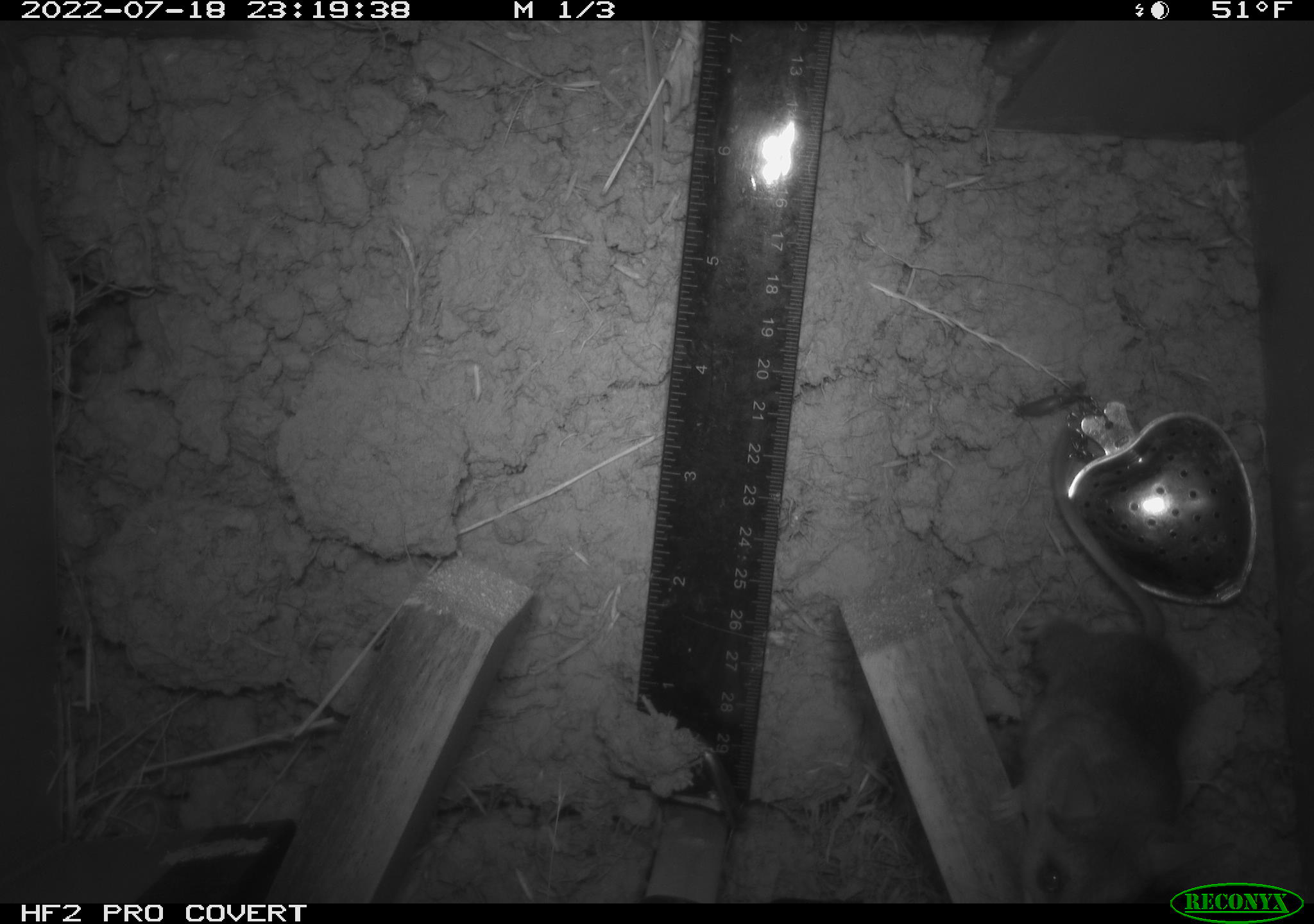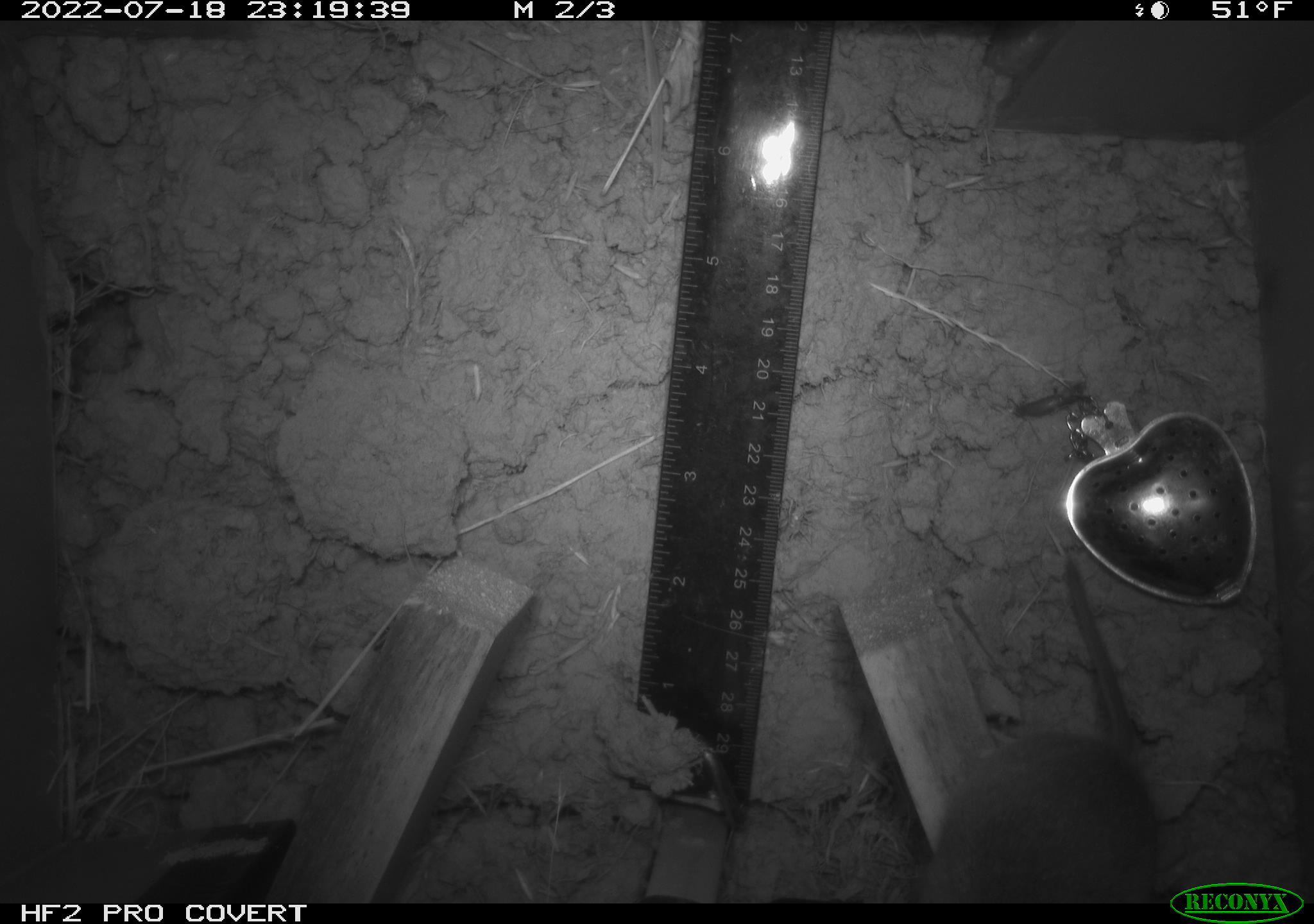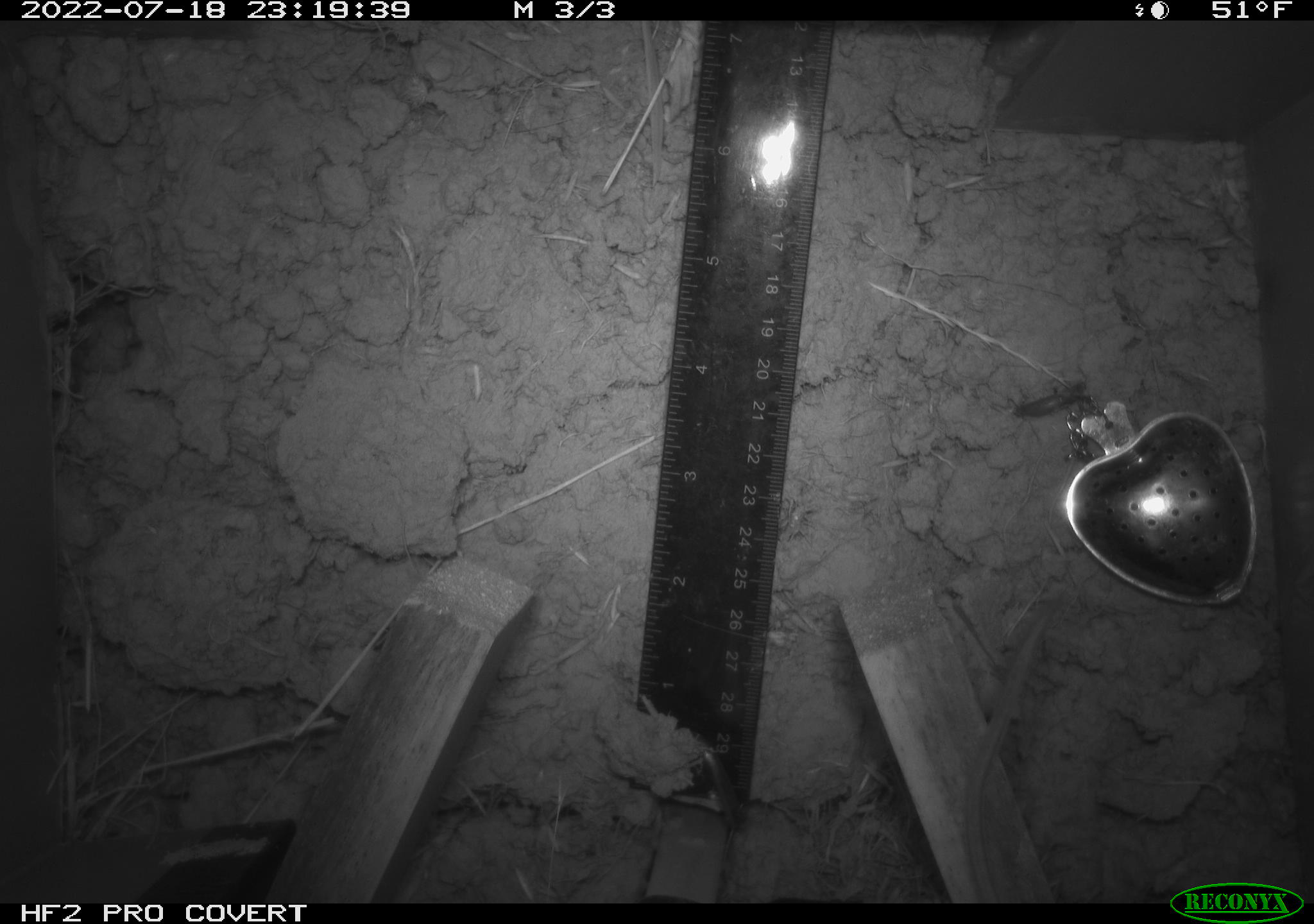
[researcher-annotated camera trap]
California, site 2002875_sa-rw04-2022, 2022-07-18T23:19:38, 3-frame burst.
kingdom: Animalia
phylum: Chordata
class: Mammalia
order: Rodentia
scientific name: Rodentia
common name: mouse species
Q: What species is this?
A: Mouse species (Rodentia).